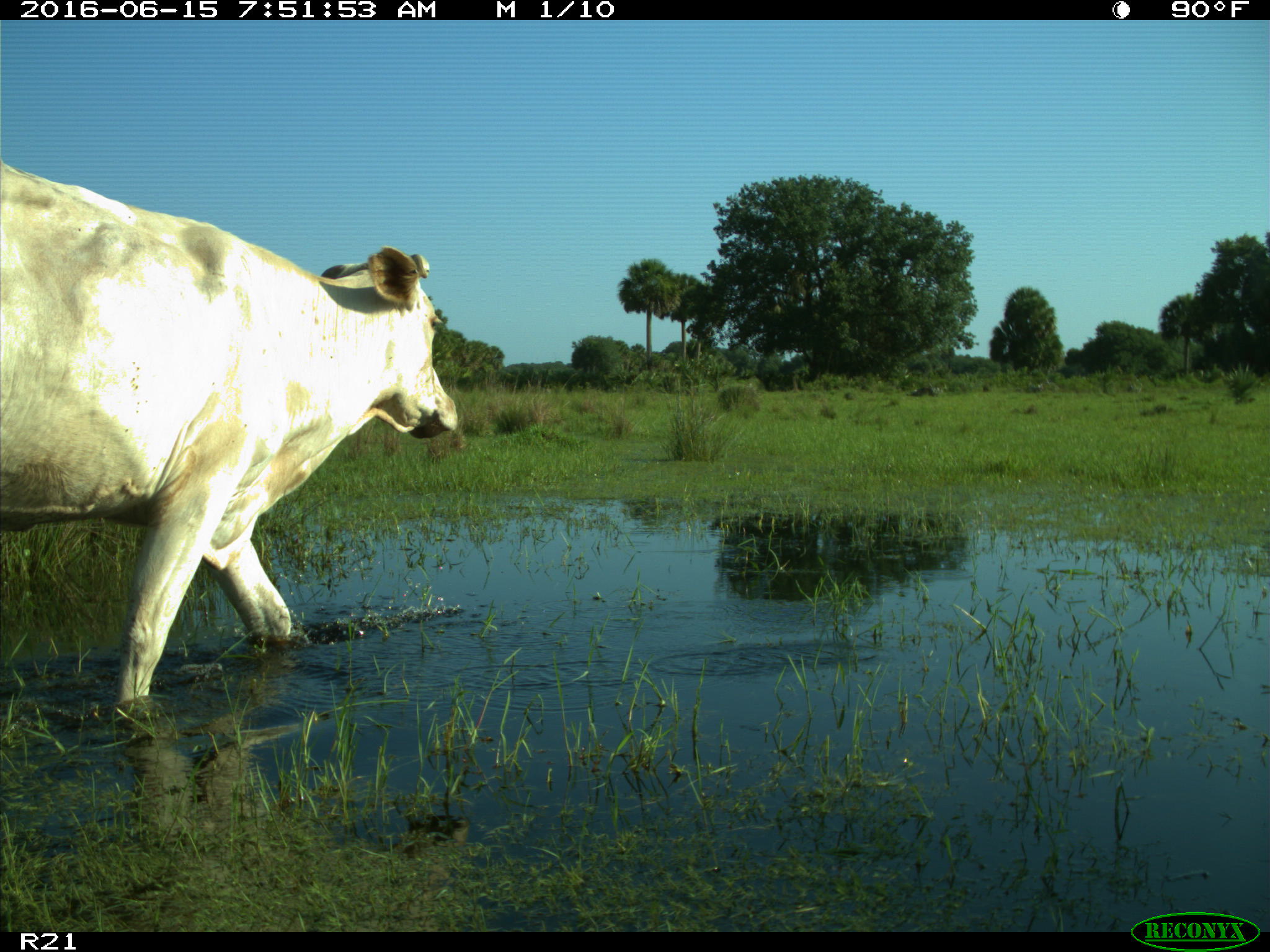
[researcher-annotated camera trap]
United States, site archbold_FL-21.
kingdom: Animalia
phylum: Chordata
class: Mammalia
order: Artiodactyla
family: Bovidae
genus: Bos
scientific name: Bos taurus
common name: domestic cow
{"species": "Bos taurus (domestic cow)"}